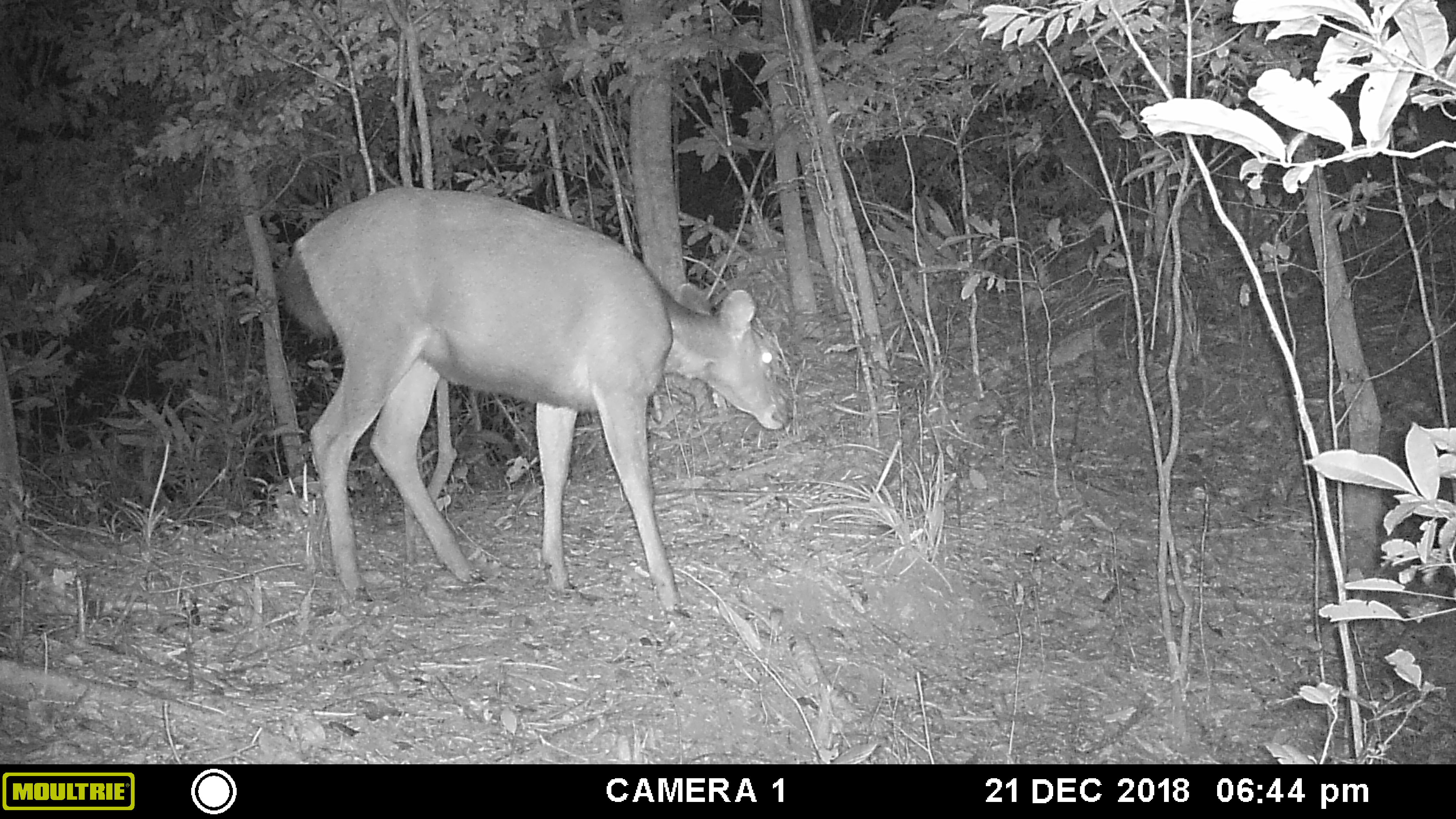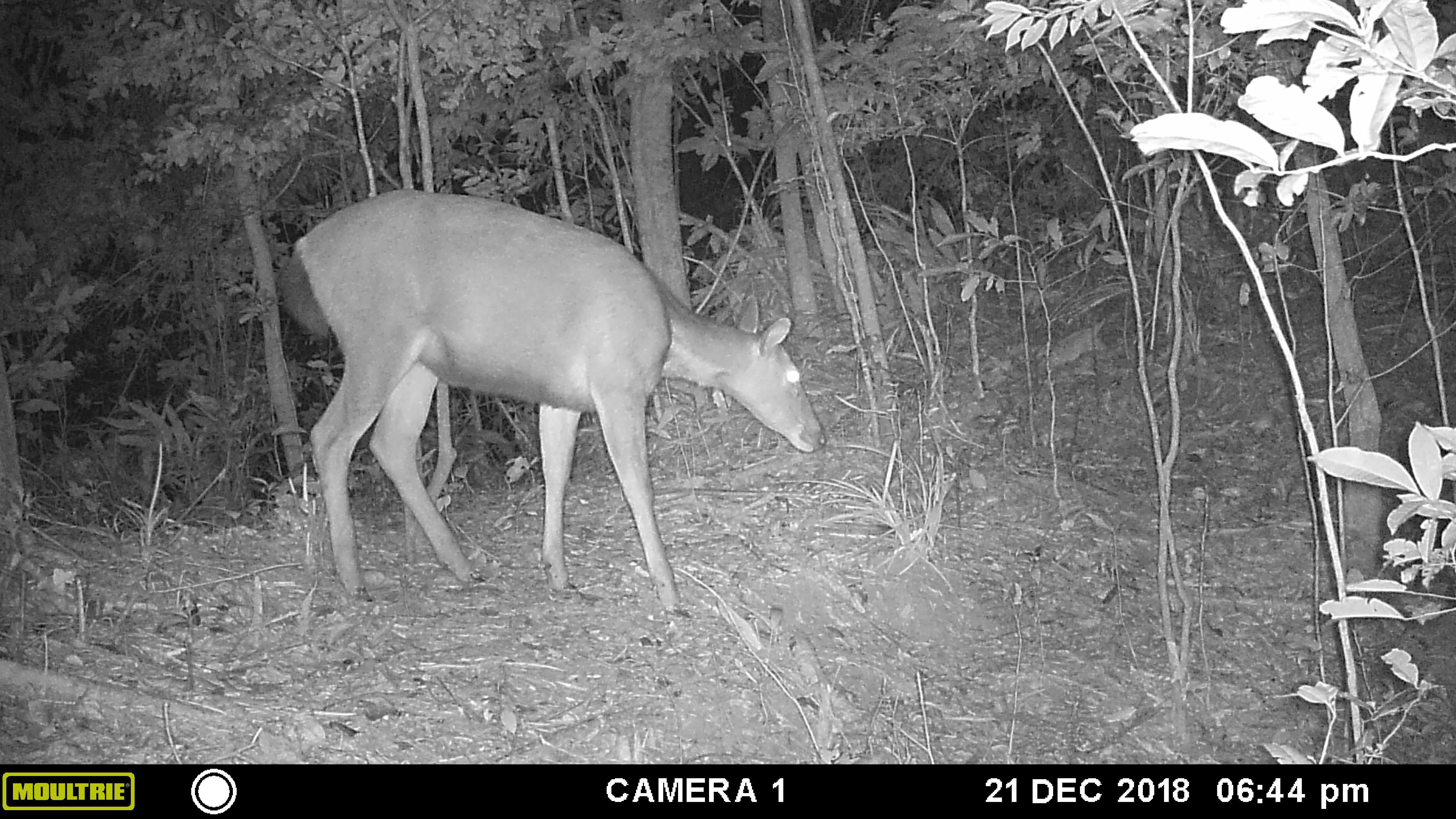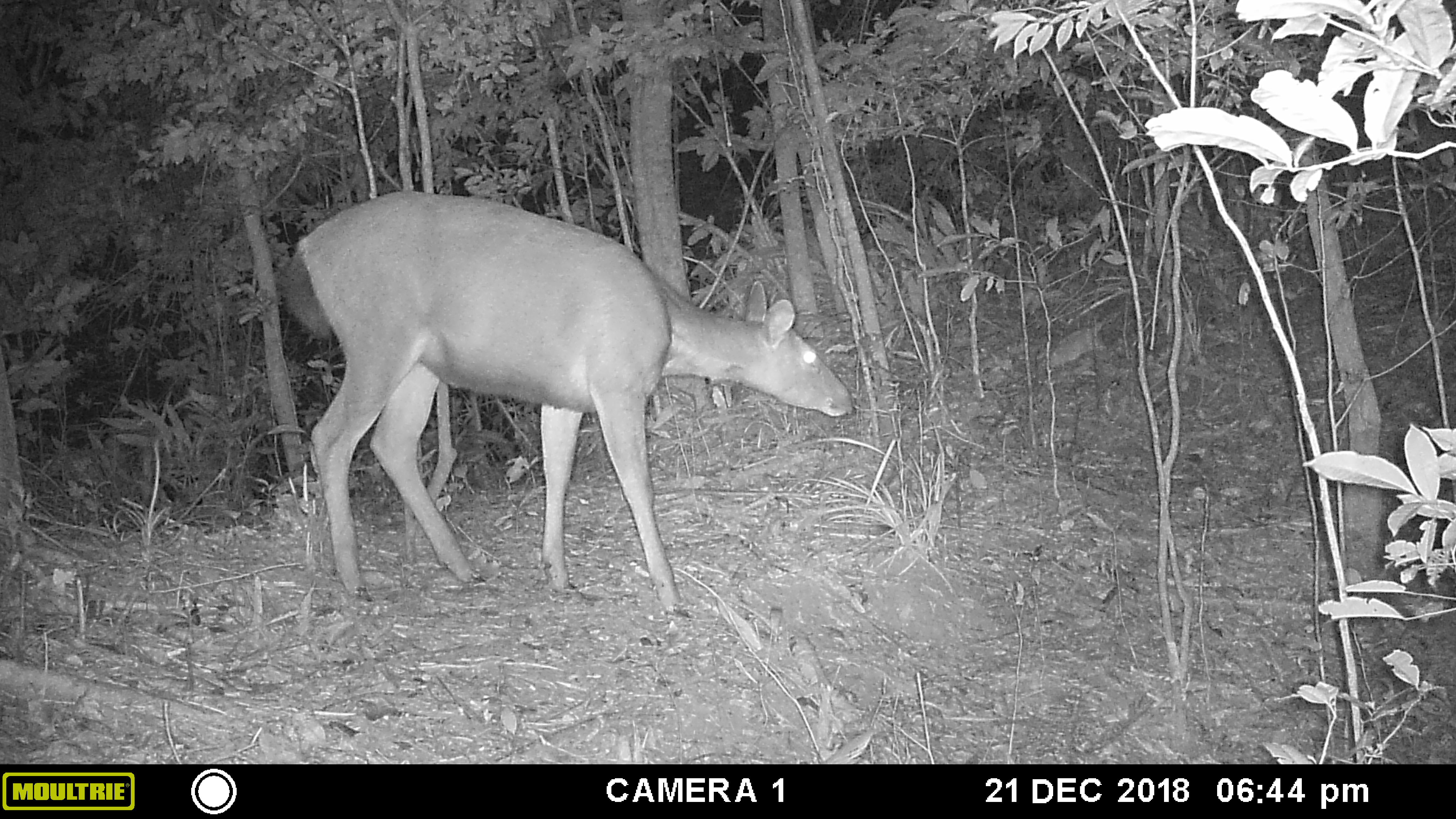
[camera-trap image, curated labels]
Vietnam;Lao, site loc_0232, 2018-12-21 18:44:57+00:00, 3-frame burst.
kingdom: Animalia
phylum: Chordata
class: Mammalia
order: Artiodactyla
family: Cervidae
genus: Rusa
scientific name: Rusa unicolor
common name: sambar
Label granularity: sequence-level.